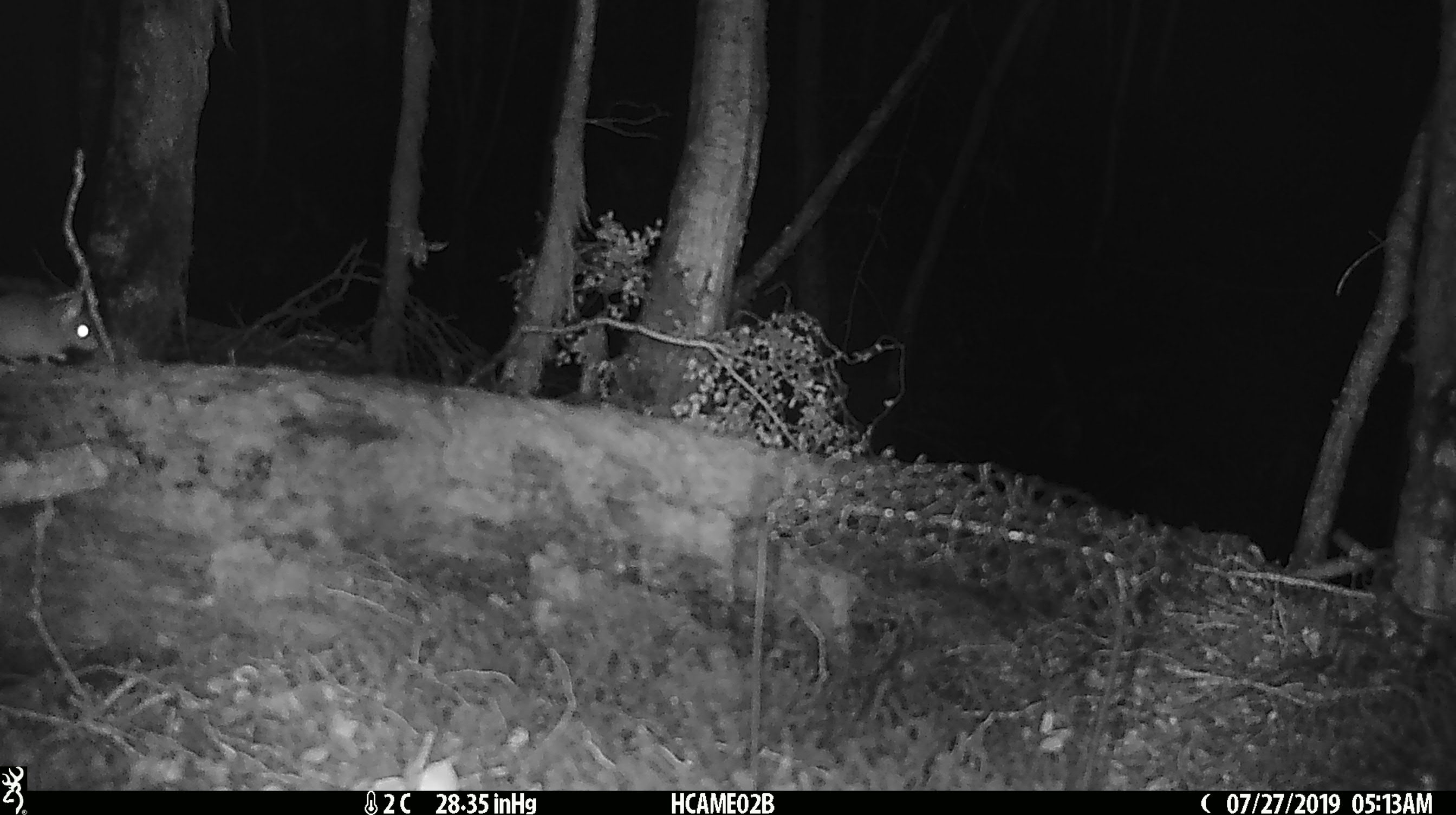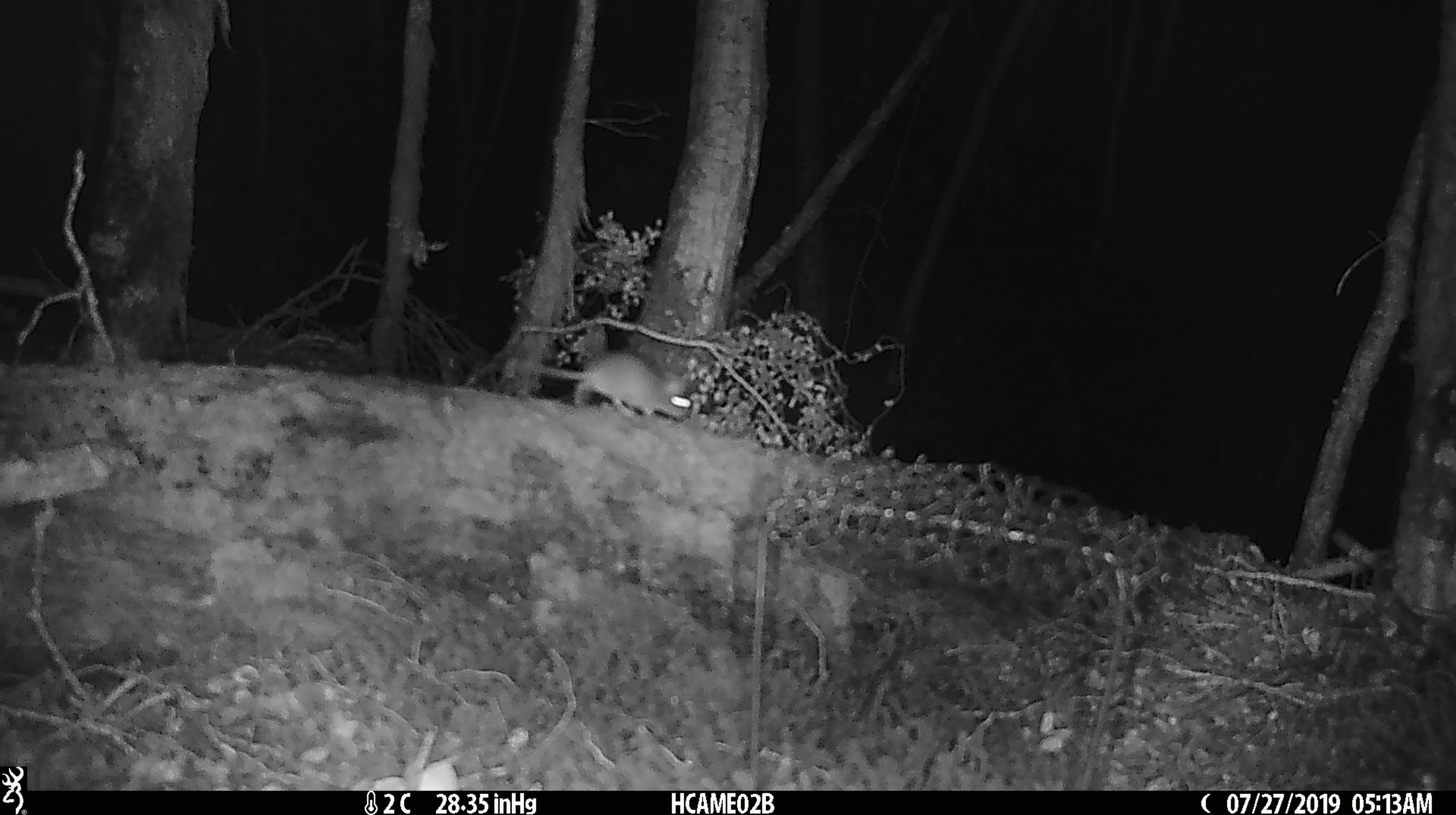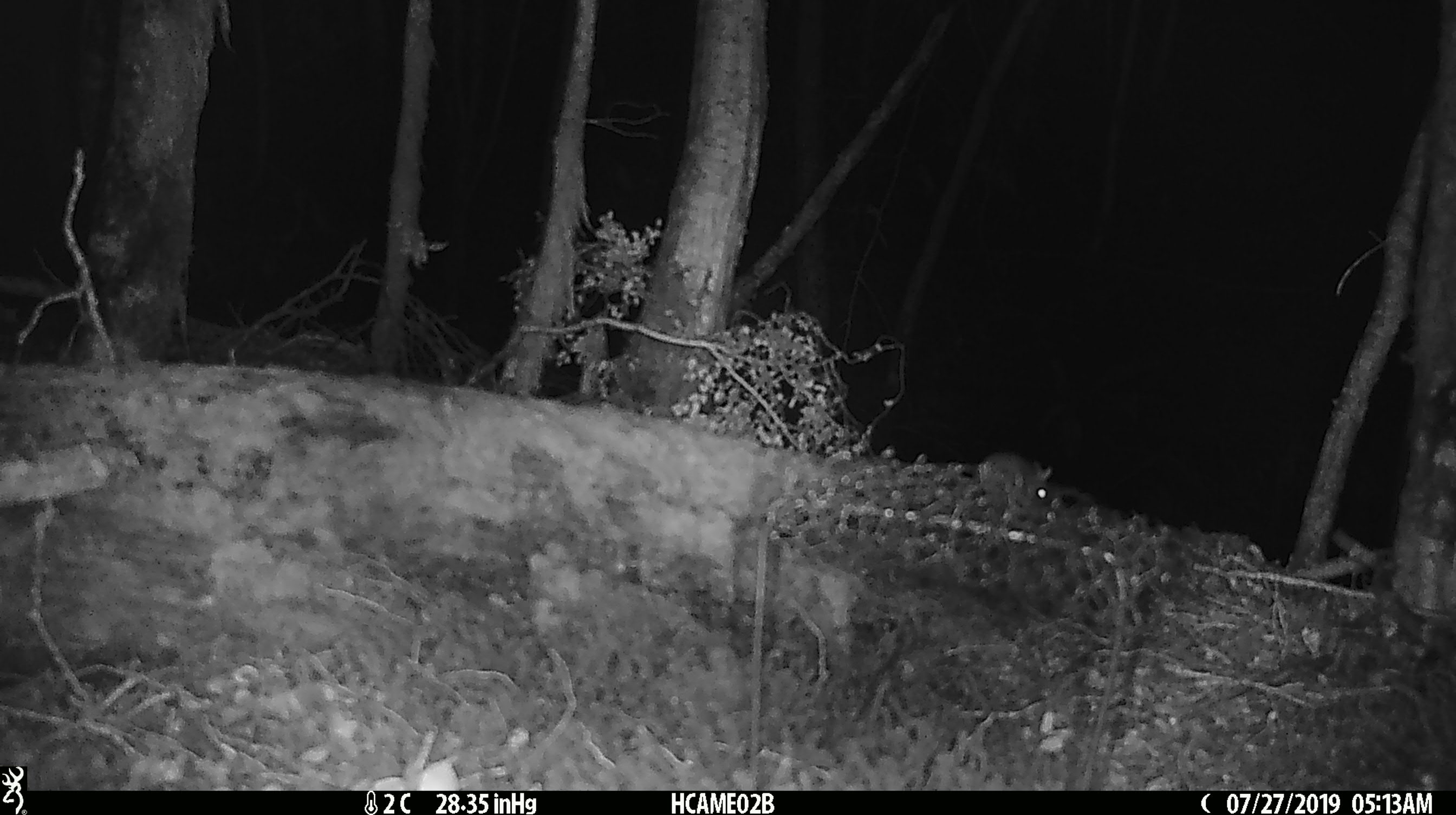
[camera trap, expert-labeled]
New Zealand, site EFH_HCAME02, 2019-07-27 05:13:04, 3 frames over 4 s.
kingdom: Animalia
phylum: Chordata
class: Mammalia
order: Rodentia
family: Muridae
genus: Mus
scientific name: Mus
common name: mouse